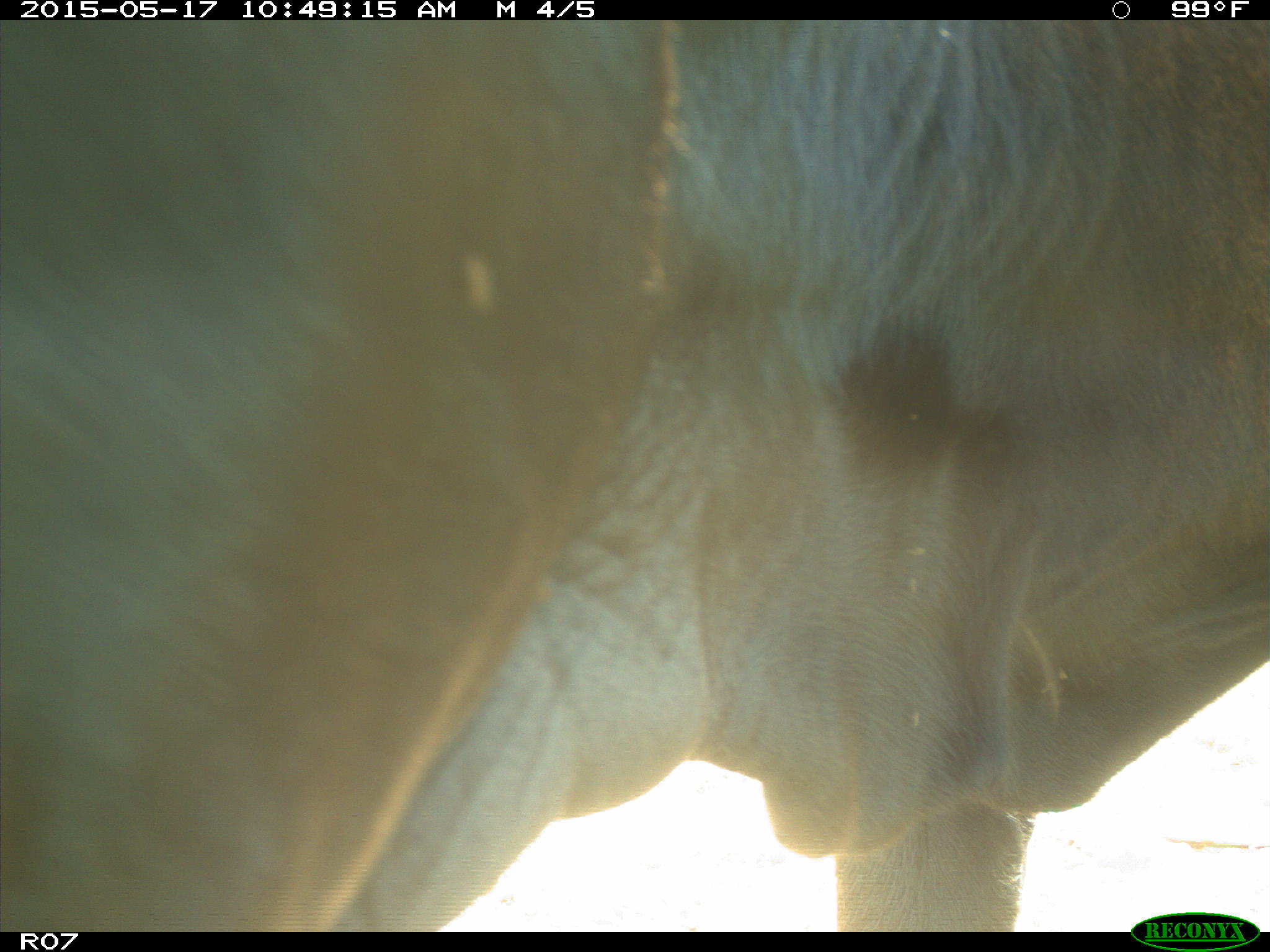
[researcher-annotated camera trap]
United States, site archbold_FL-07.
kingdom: Animalia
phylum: Chordata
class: Mammalia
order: Artiodactyla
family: Bovidae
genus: Bos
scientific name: Bos taurus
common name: domestic cow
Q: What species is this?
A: Bos taurus (domestic cow).